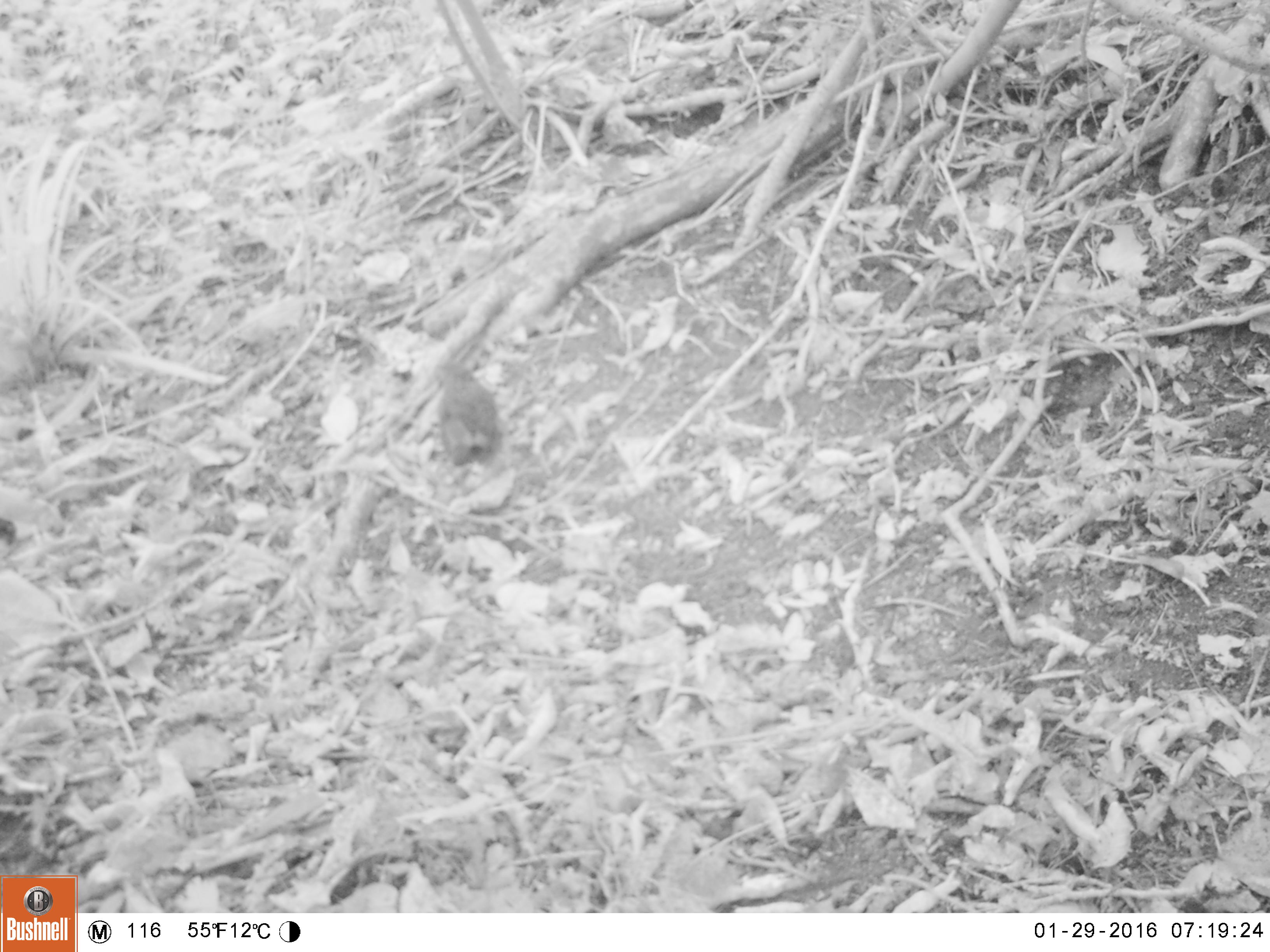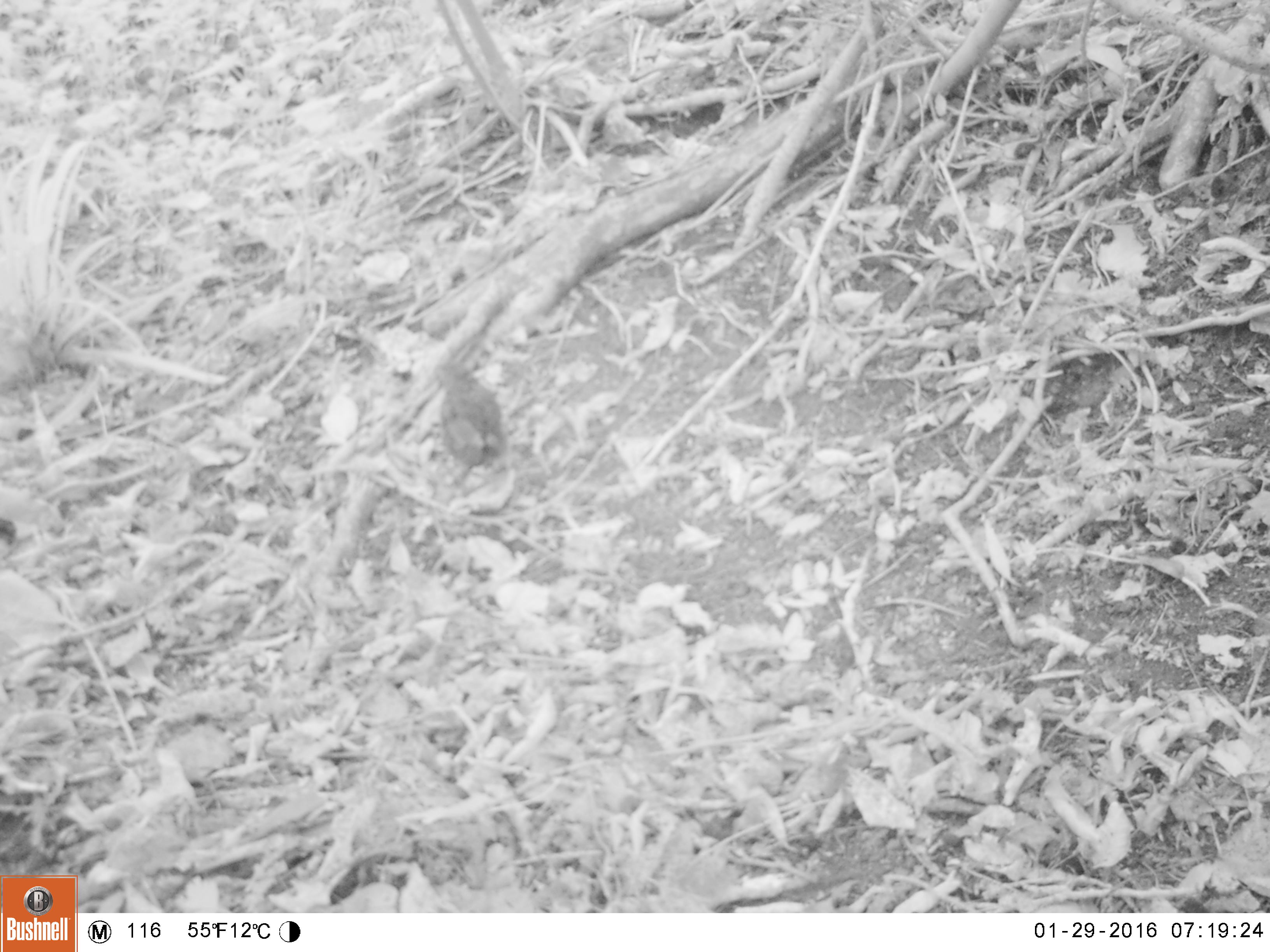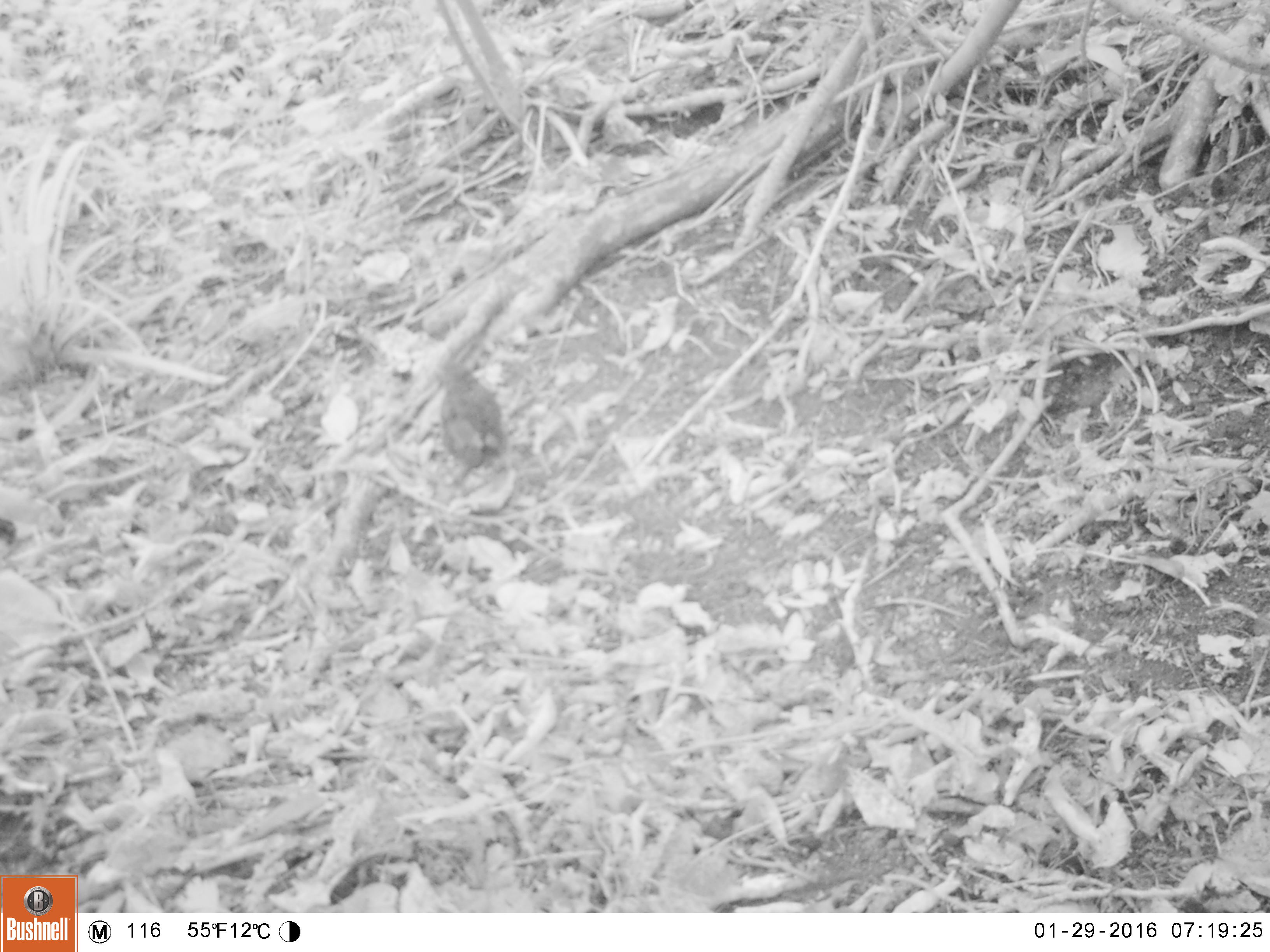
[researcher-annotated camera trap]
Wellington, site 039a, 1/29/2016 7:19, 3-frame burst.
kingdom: Animalia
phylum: Chordata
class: Aves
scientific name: Aves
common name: bird